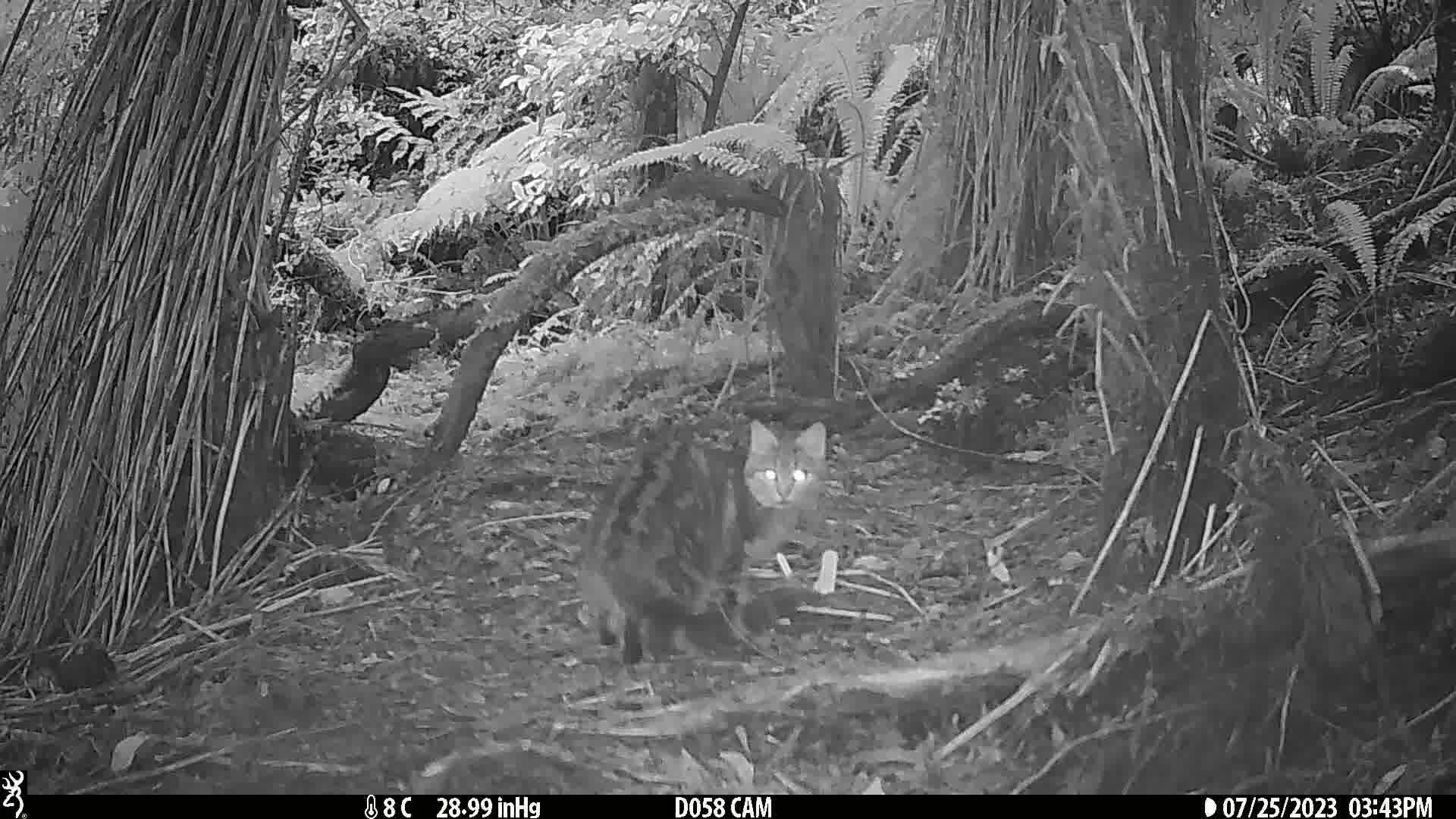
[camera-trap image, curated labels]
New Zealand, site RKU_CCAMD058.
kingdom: Animalia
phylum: Chordata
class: Mammalia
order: Carnivora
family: Felidae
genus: Felis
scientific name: Felis catus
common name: domestic cat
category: cat